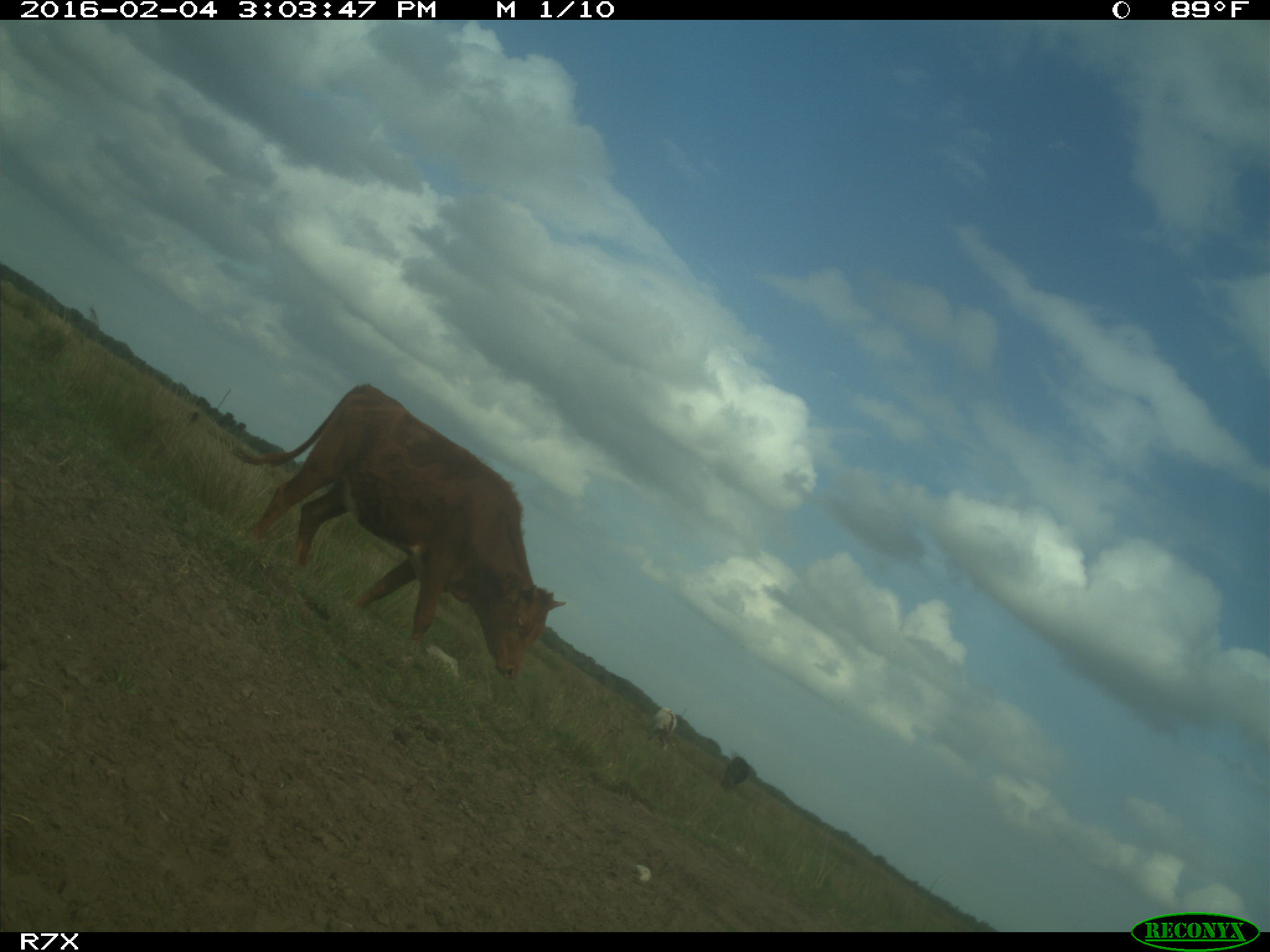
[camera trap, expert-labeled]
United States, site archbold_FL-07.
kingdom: Animalia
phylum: Chordata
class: Mammalia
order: Artiodactyla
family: Bovidae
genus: Bos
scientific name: Bos taurus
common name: domestic cow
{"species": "Bos taurus (domestic cow)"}